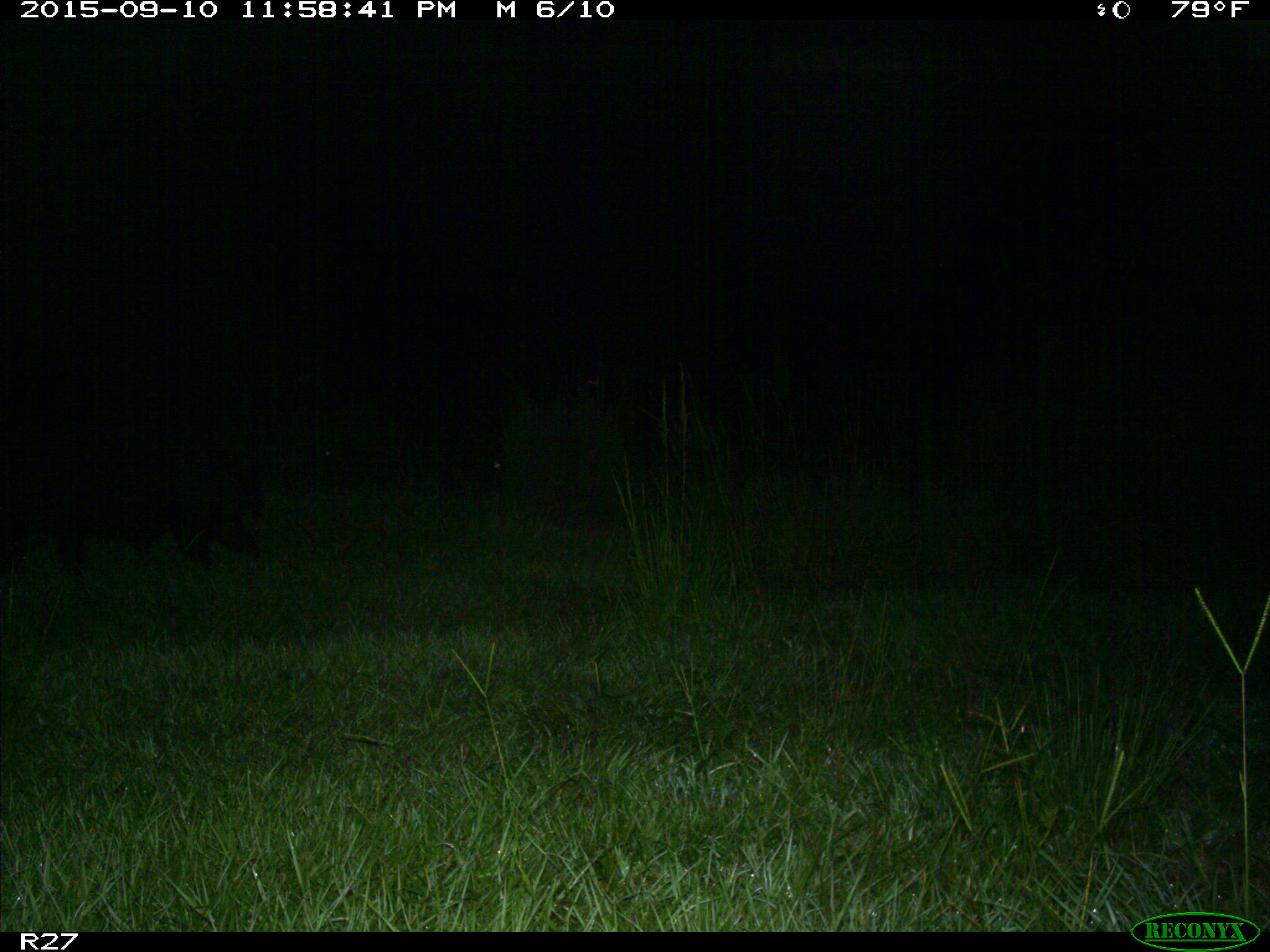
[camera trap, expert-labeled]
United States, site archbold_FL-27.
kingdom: Animalia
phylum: Chordata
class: Mammalia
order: Artiodactyla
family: Suidae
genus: Sus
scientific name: Sus scrofa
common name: wild boar